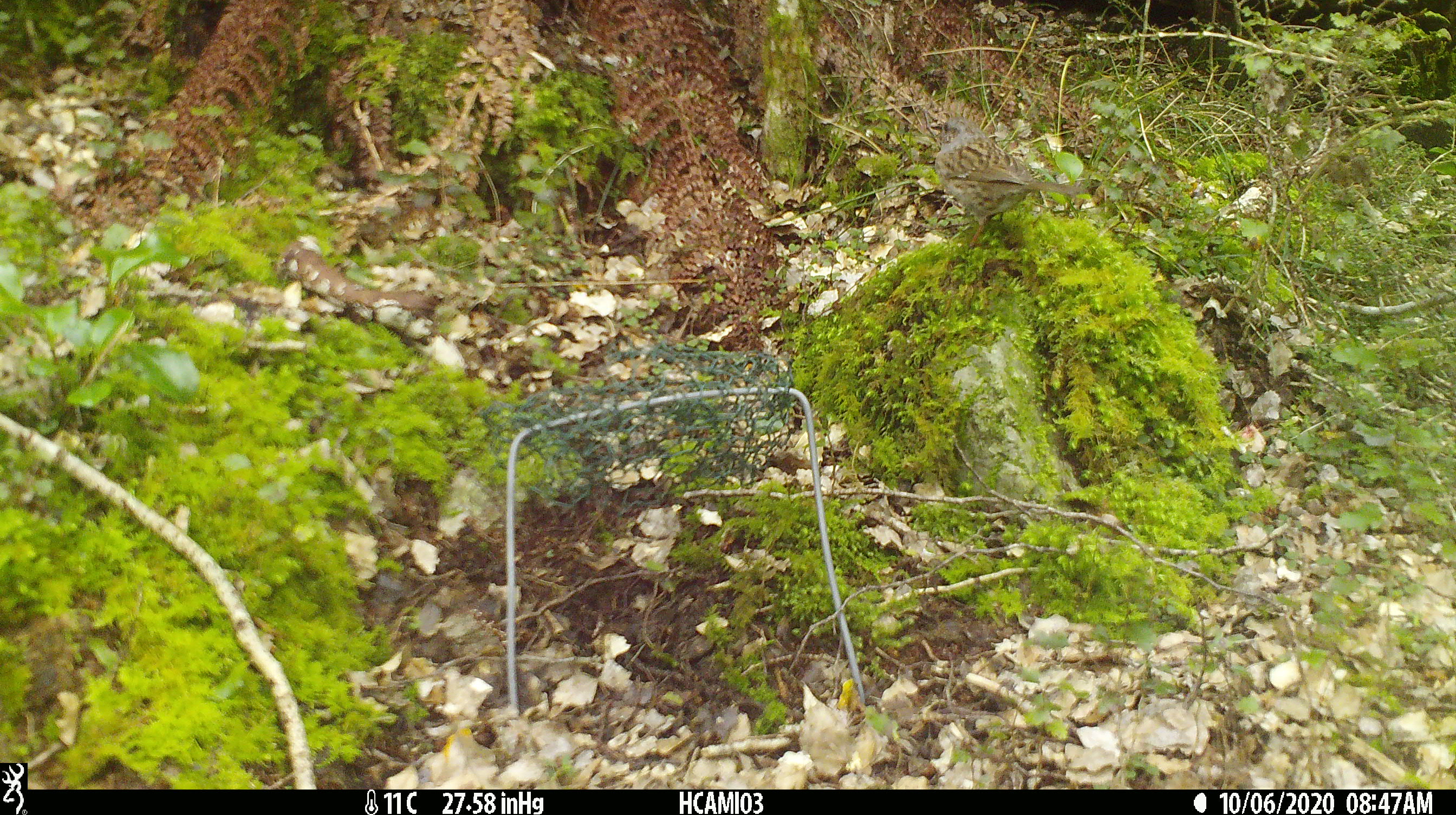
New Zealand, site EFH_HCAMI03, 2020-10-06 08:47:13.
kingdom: Animalia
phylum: Chordata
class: Aves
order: Passeriformes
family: Prunellidae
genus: Prunella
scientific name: Prunella modularis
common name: dunnock